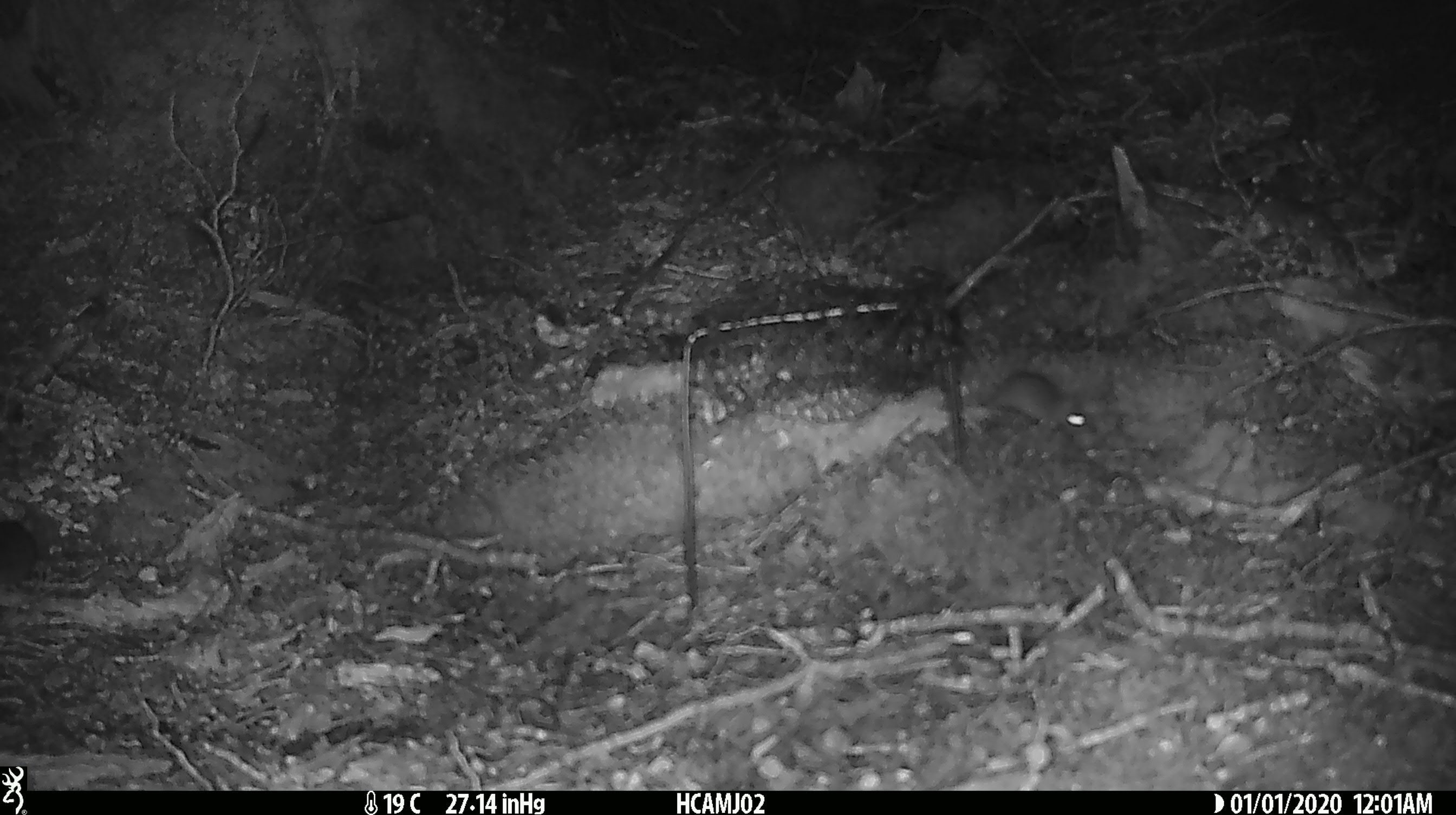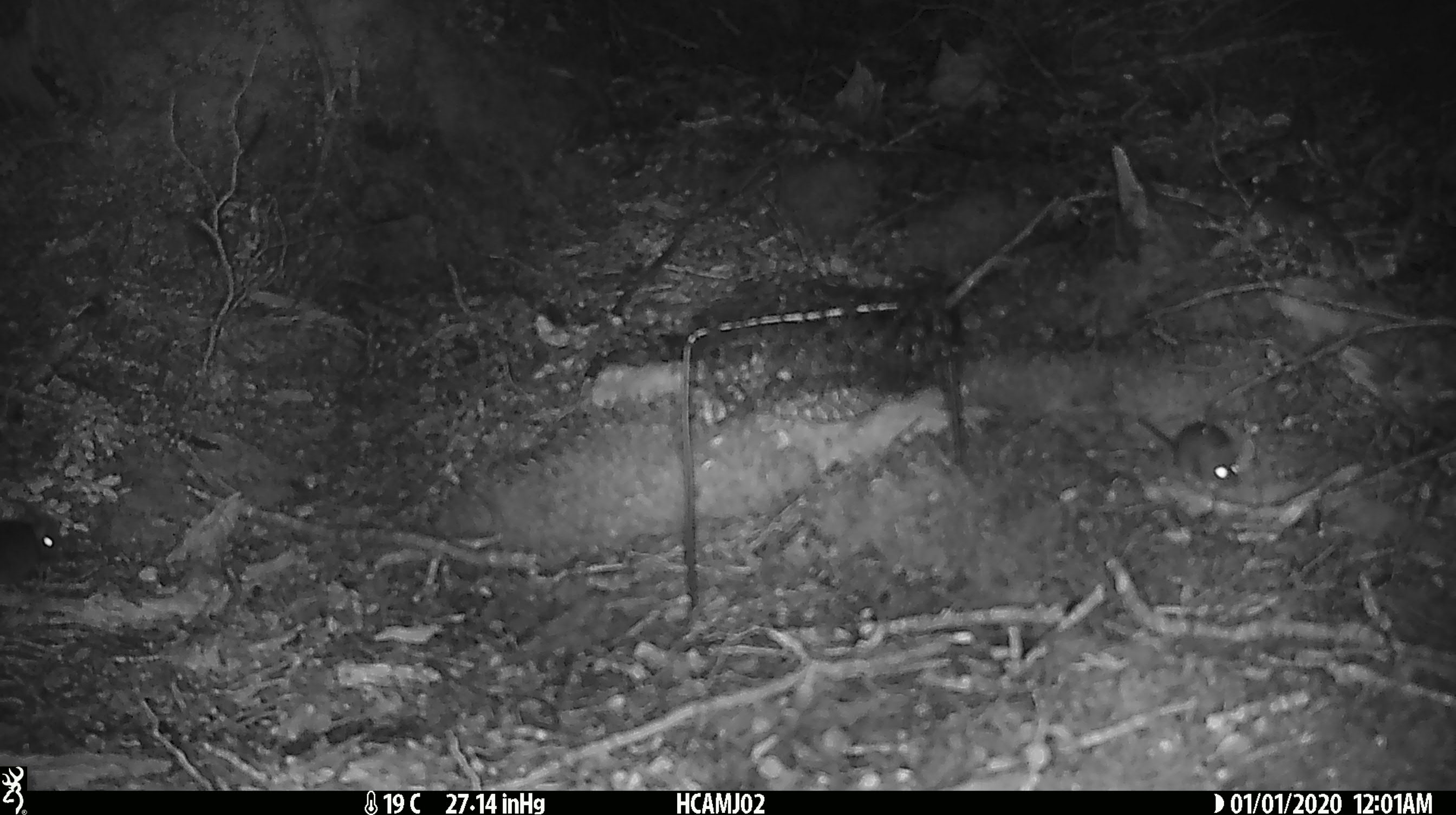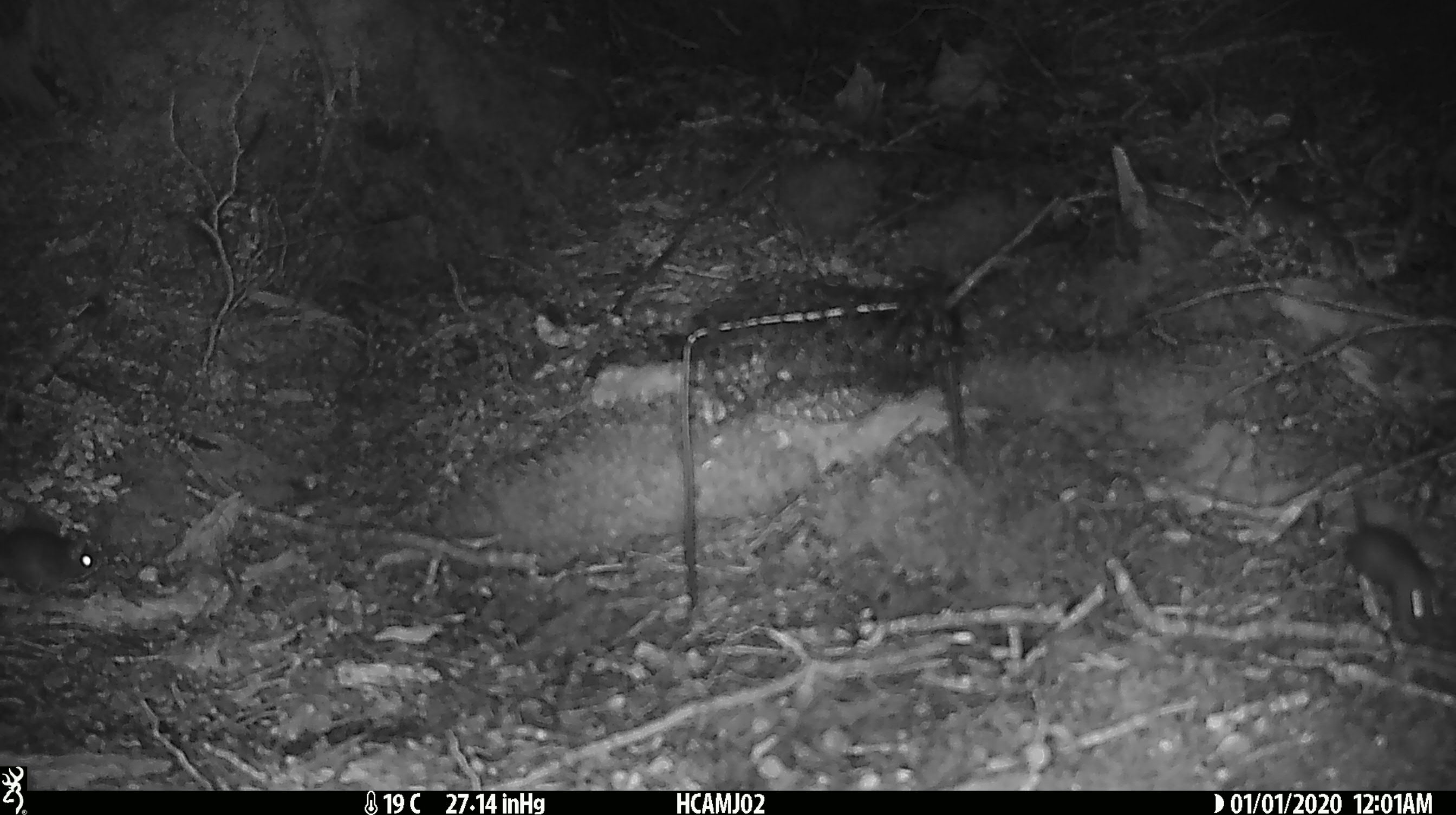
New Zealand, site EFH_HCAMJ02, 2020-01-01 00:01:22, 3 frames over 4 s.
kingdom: Animalia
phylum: Chordata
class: Mammalia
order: Rodentia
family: Muridae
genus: Mus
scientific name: Mus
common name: mouse